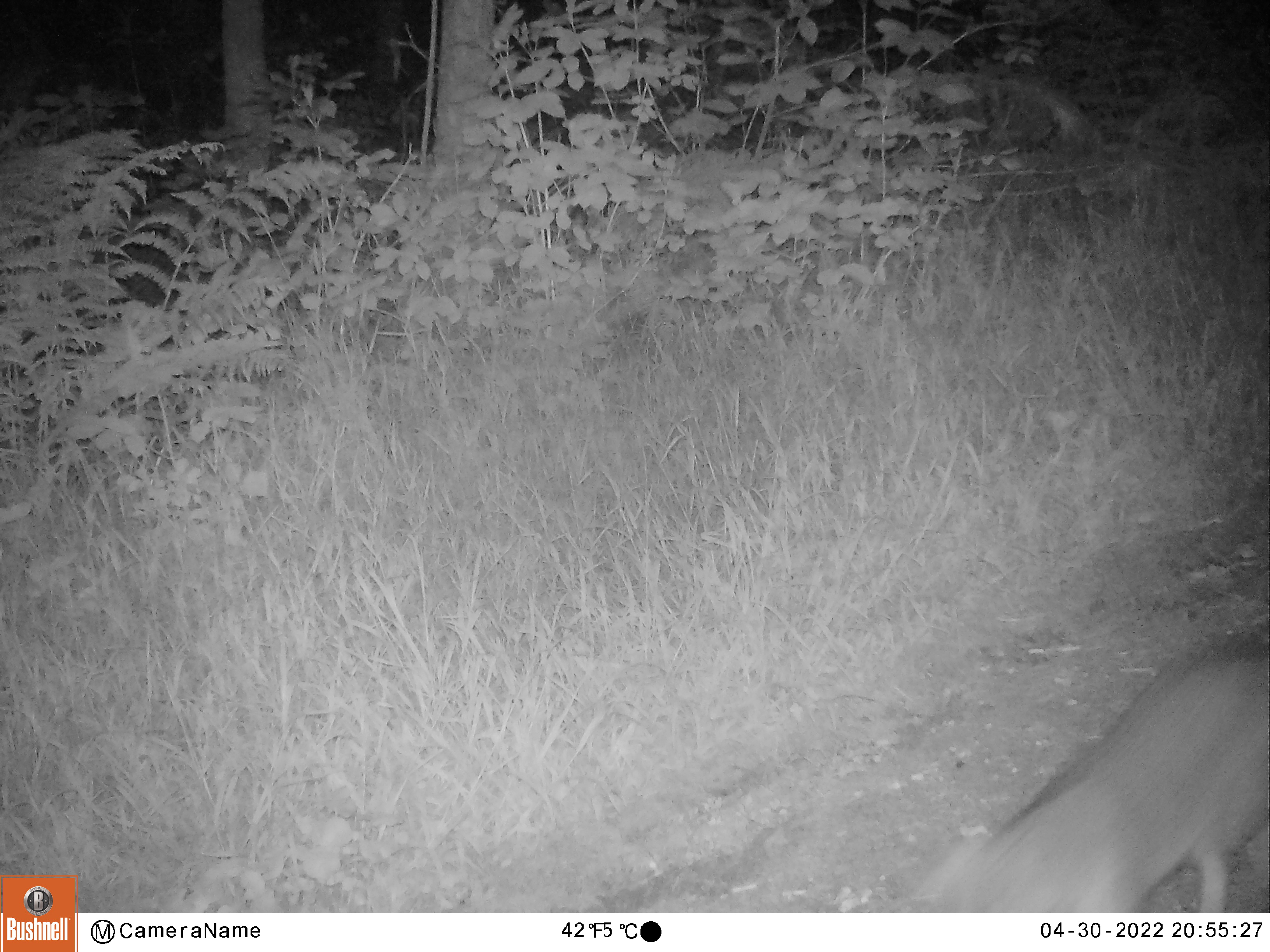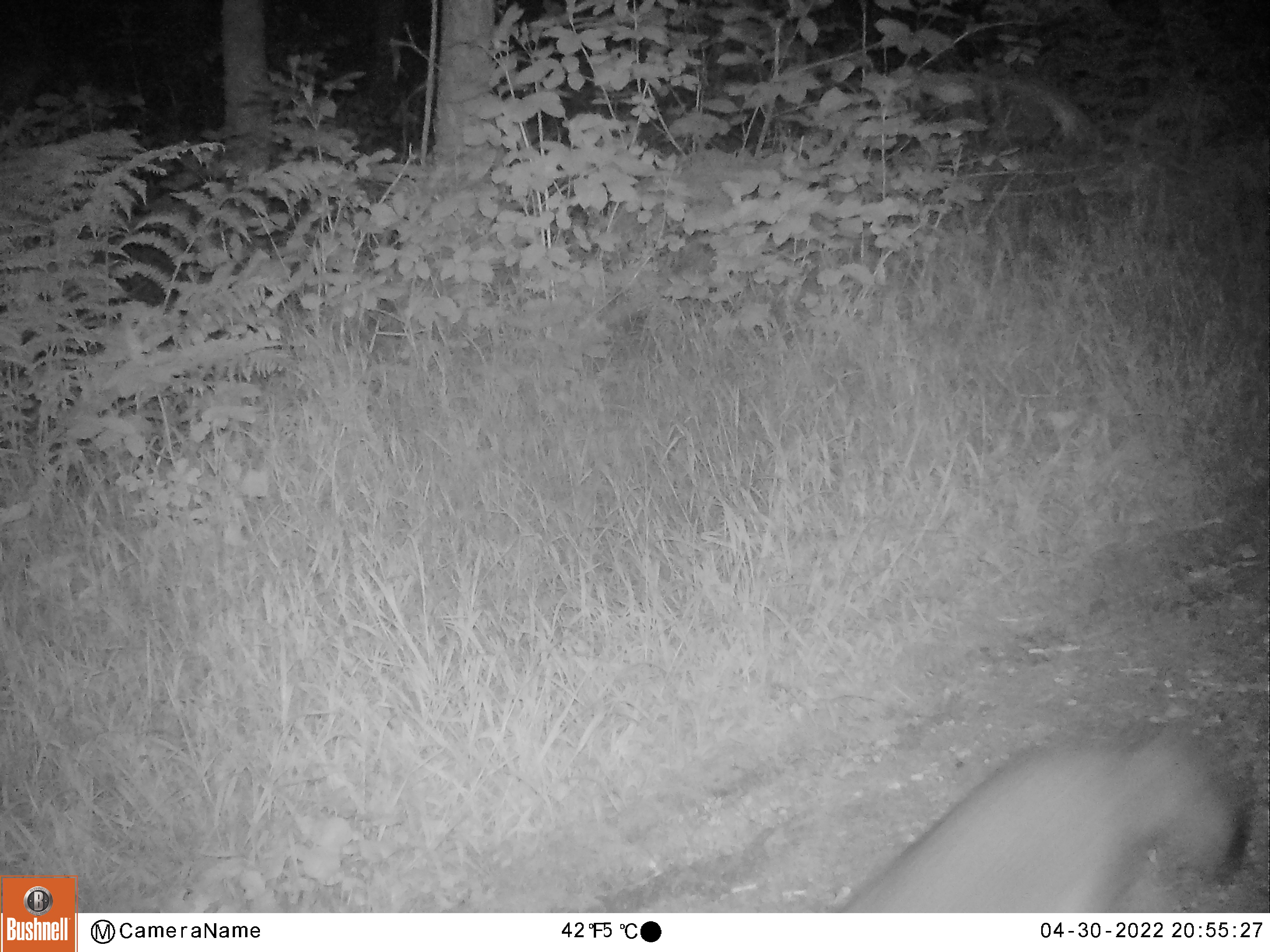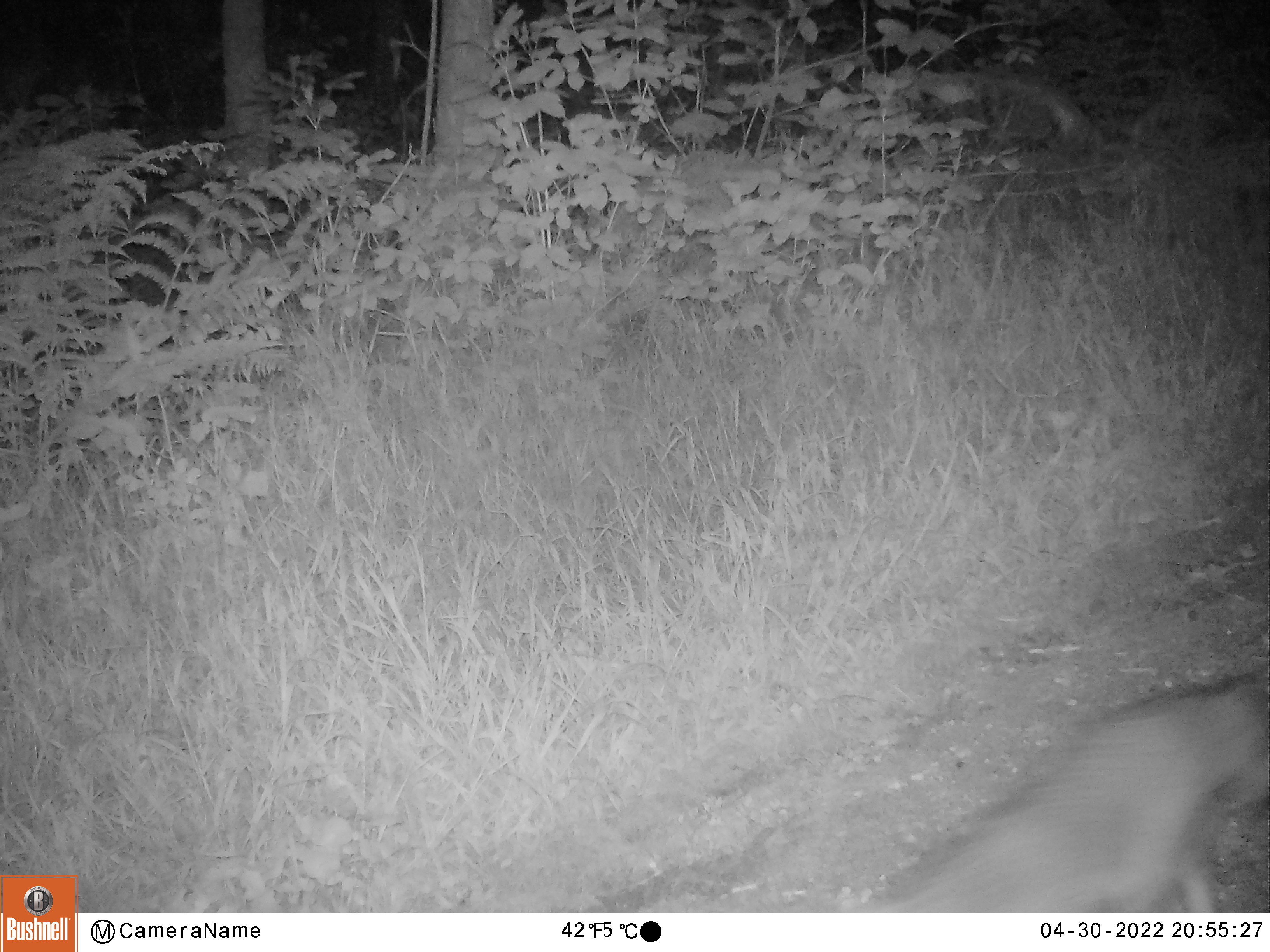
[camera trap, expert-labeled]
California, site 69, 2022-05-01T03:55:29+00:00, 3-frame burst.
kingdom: Animalia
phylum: Chordata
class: Mammalia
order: Carnivora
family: Canidae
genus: Urocyon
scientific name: Urocyon cinereoargenteus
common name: gray fox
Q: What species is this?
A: Gray fox (Urocyon cinereoargenteus).